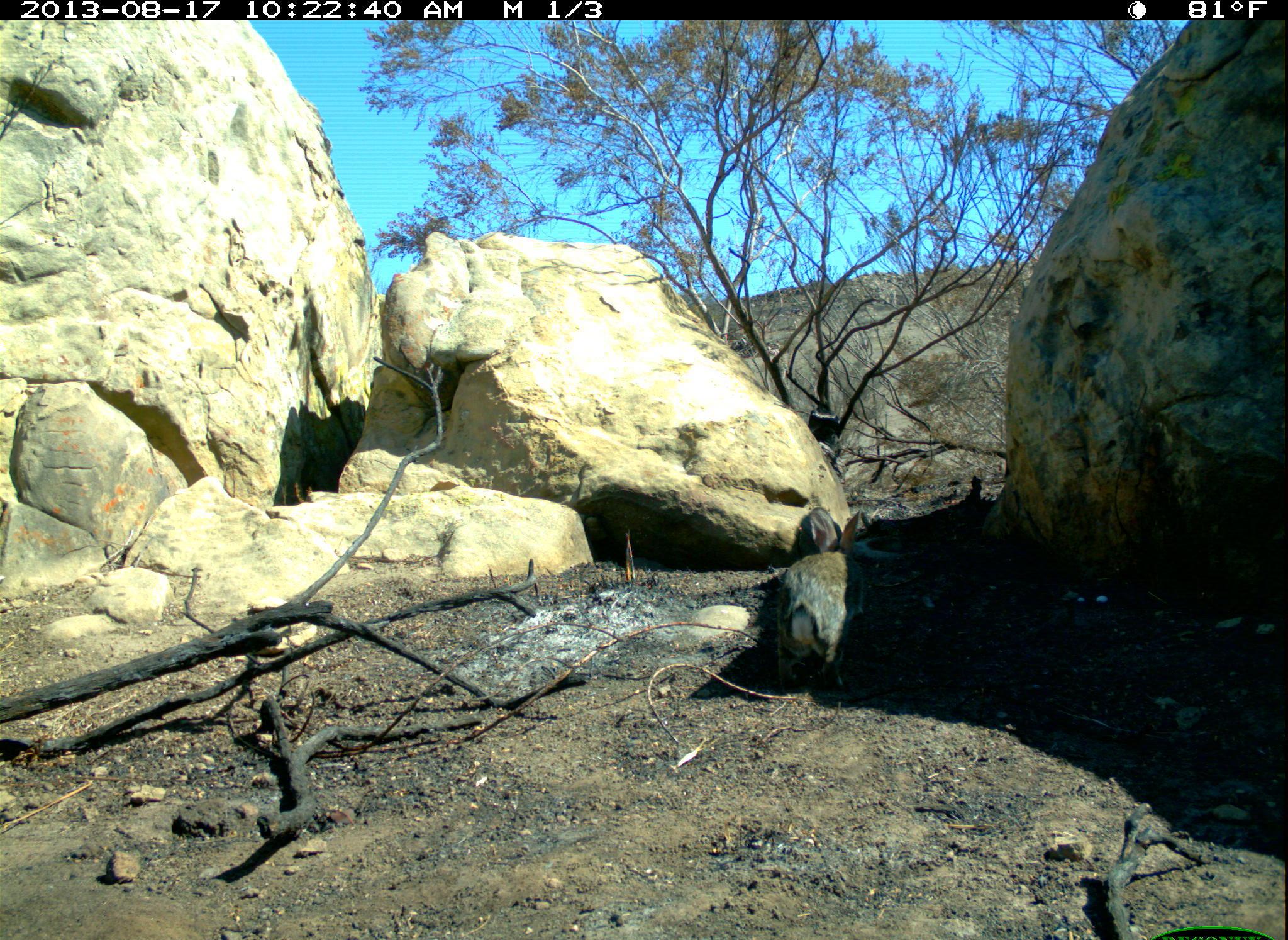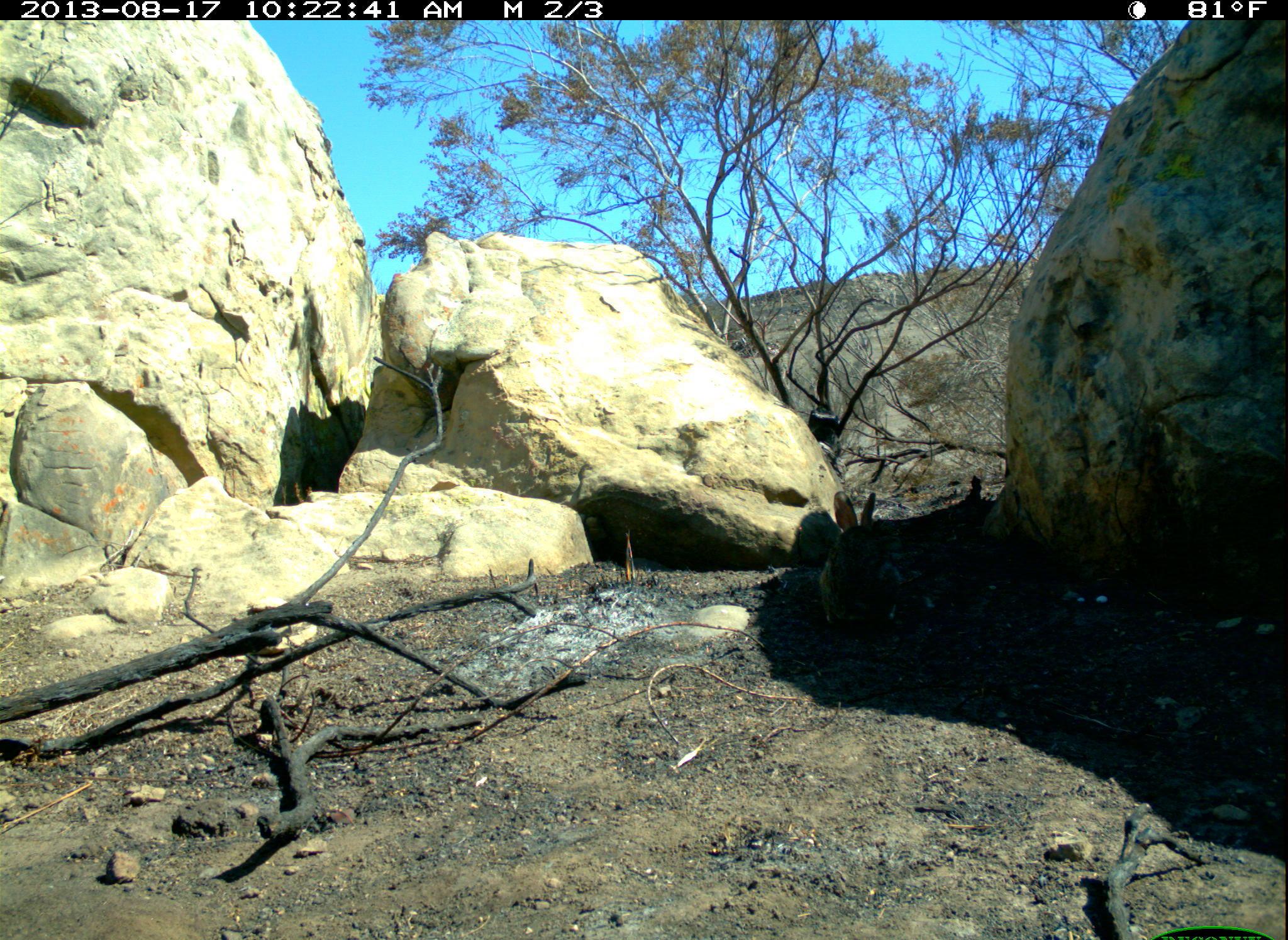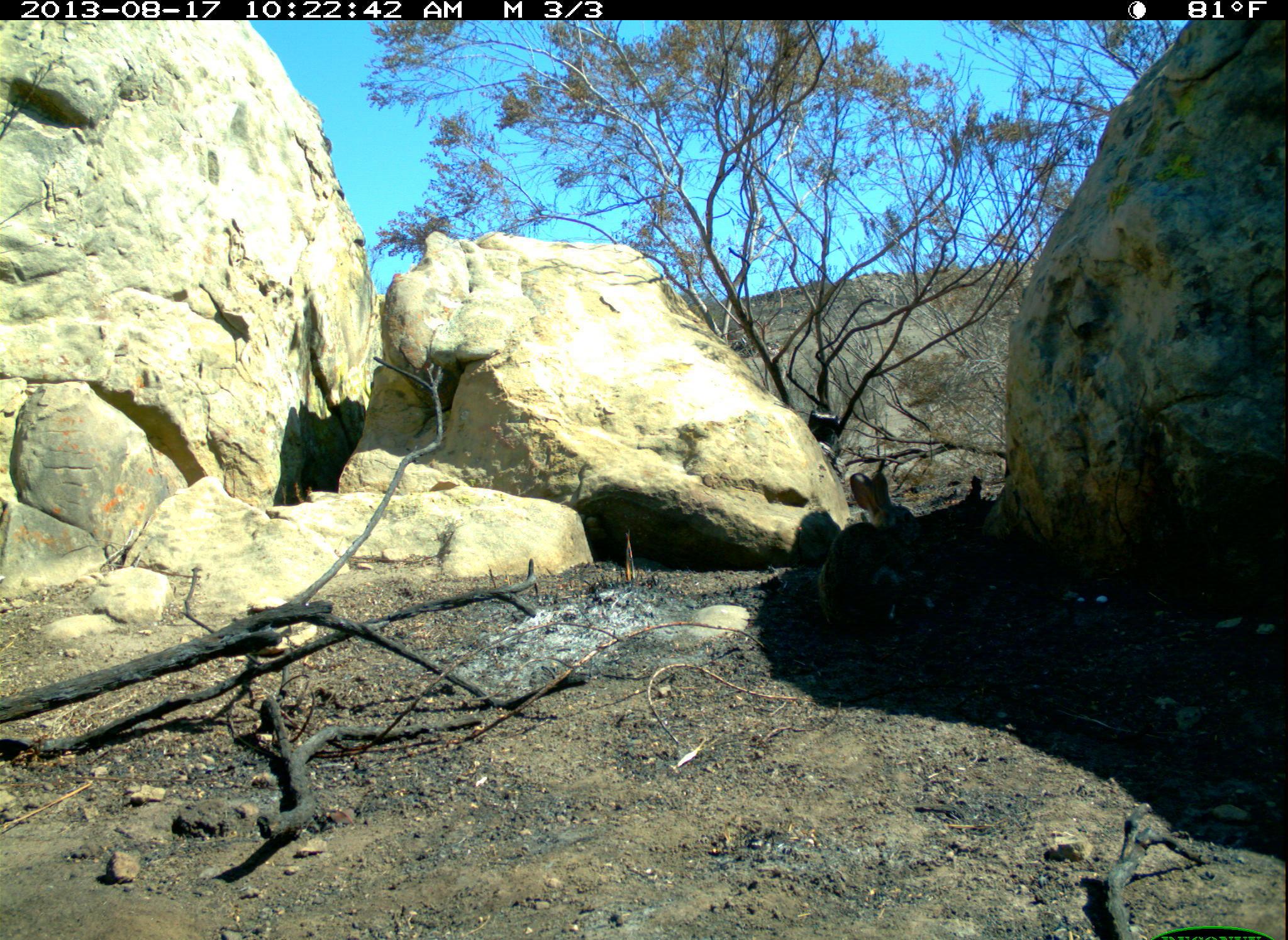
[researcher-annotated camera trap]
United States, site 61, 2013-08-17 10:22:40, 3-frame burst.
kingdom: Animalia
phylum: Chordata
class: Mammalia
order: Lagomorpha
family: Leporidae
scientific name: Leporidae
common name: rabbits and hares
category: rabbit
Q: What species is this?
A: Rabbit (rabbits and hares) (Leporidae).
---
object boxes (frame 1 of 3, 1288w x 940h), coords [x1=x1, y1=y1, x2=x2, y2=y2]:
rabbit: [x1=757, y1=504, x2=890, y2=707]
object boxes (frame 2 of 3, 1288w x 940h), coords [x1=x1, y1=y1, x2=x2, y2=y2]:
rabbit: [x1=812, y1=483, x2=916, y2=637]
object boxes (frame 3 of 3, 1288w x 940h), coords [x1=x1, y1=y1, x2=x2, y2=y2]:
rabbit: [x1=808, y1=456, x2=932, y2=646]